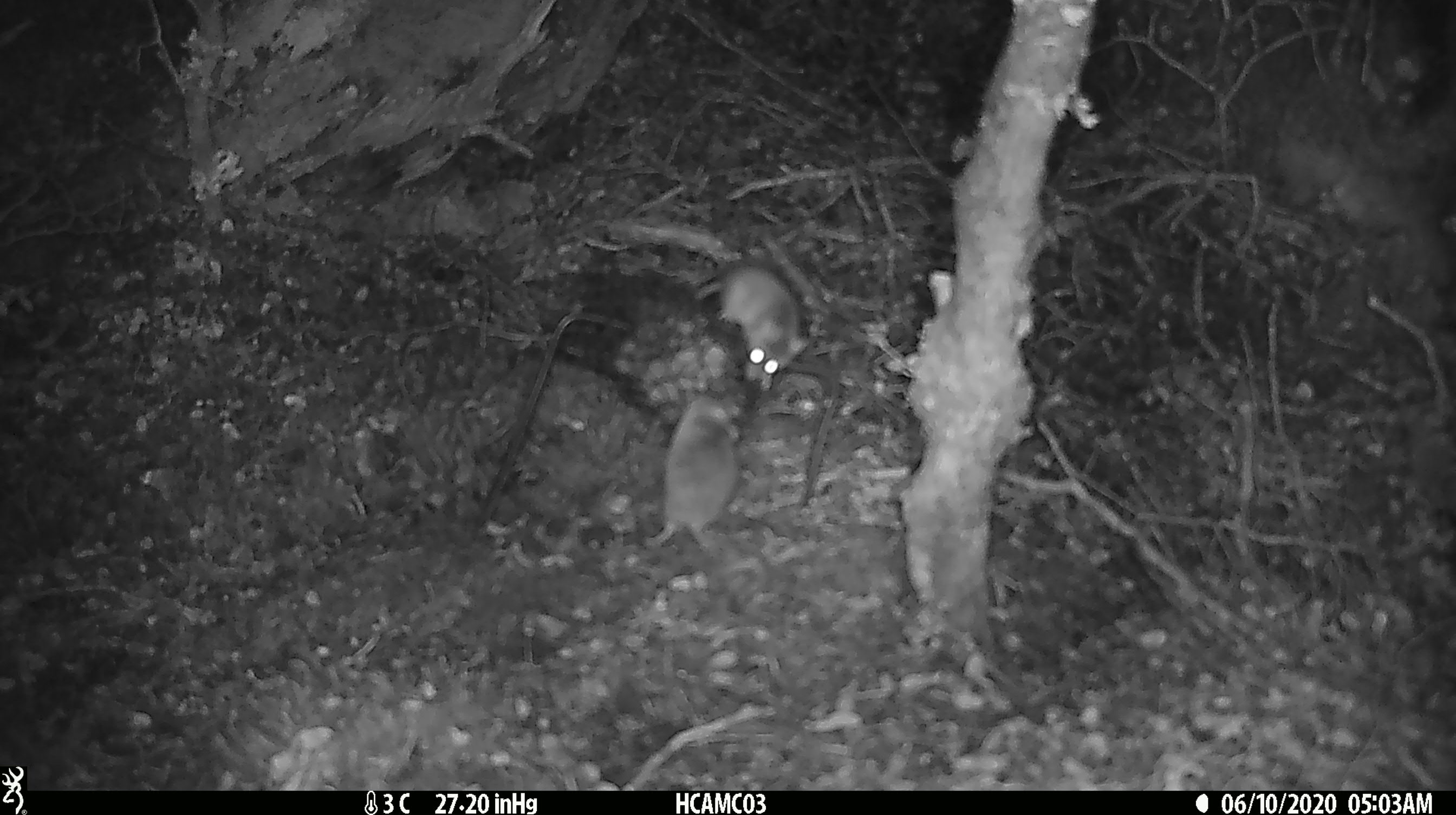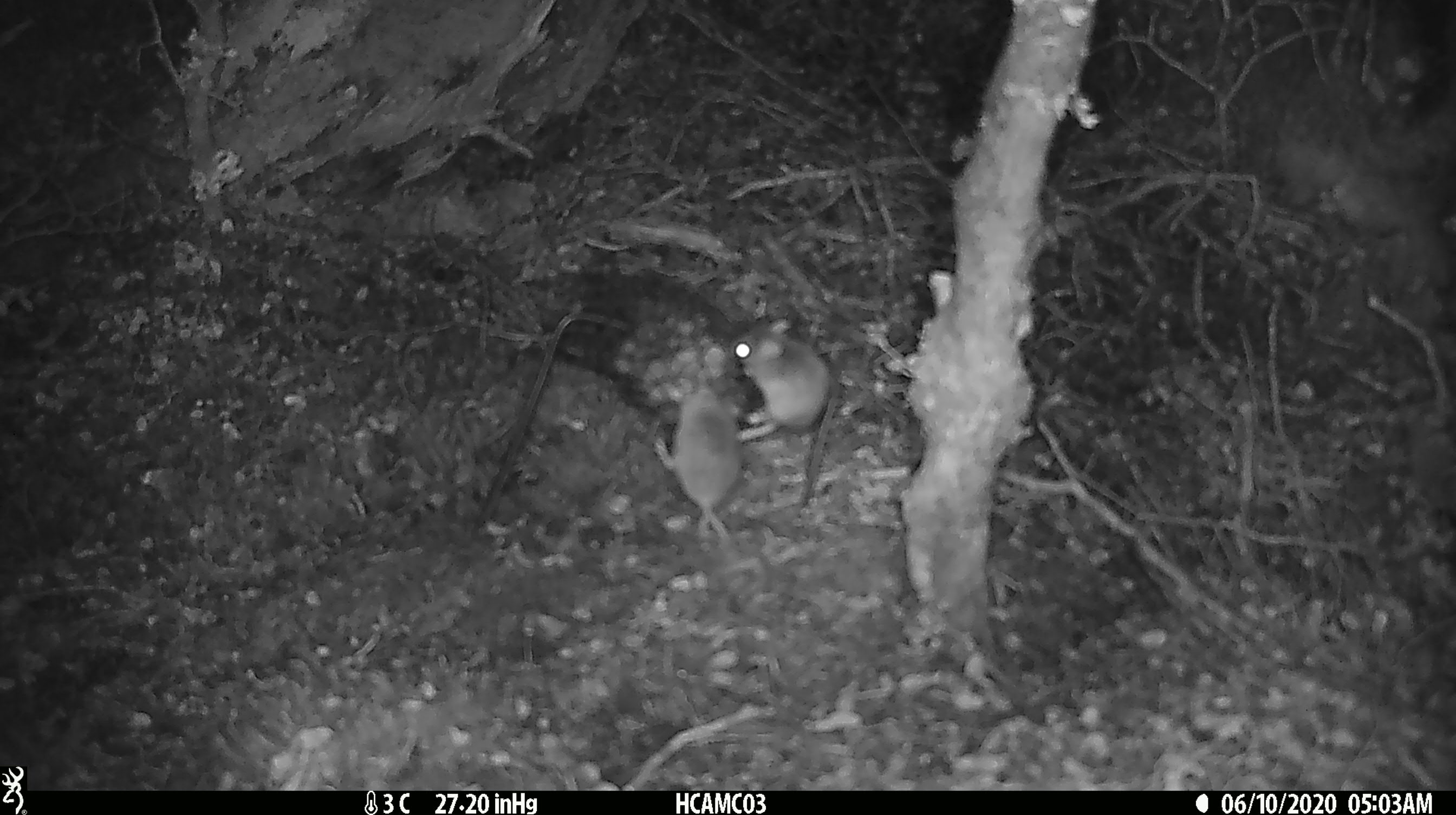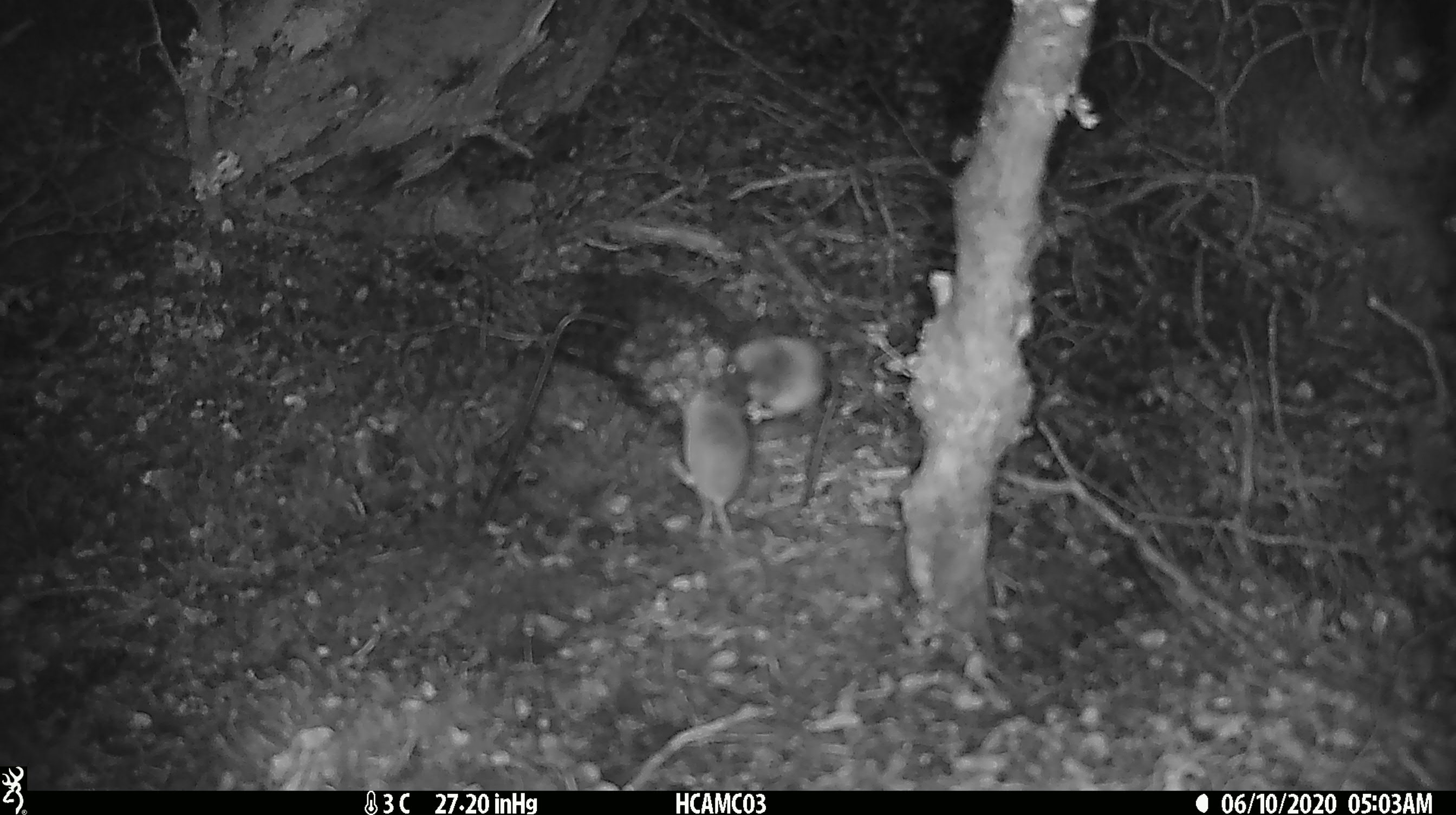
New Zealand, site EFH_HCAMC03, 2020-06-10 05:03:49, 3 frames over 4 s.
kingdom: Animalia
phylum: Chordata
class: Mammalia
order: Rodentia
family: Muridae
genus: Mus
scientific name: Mus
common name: mouse